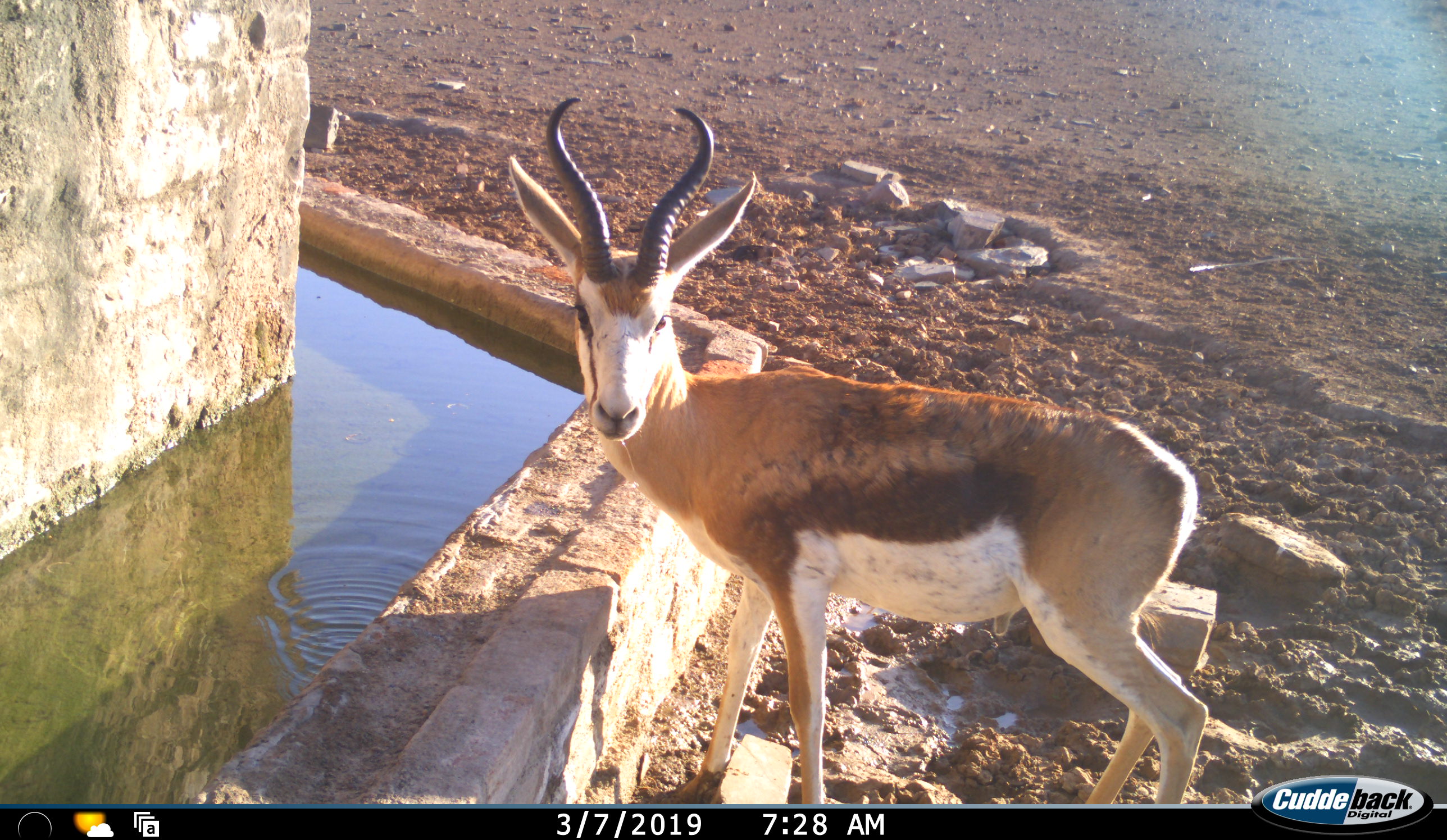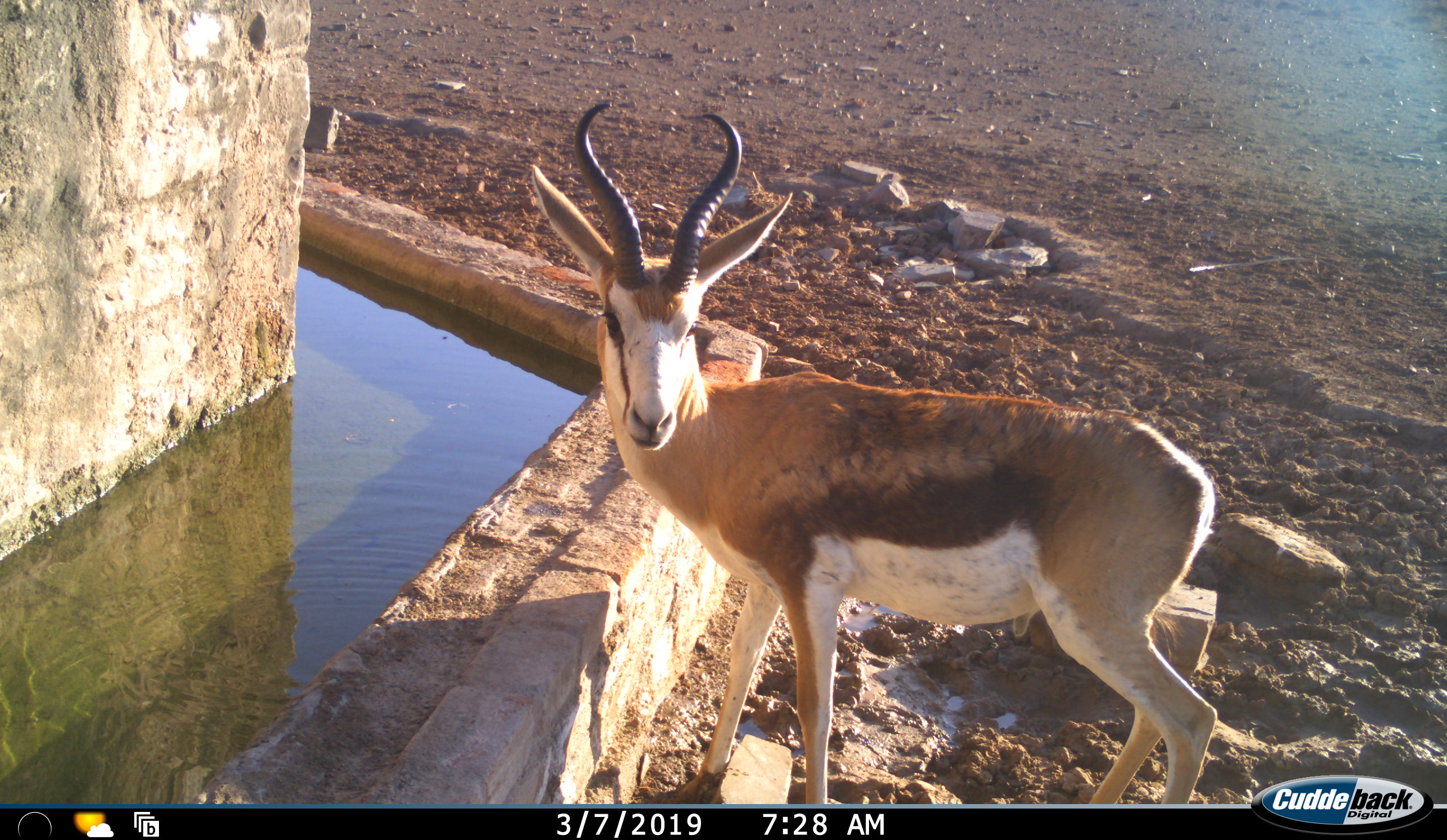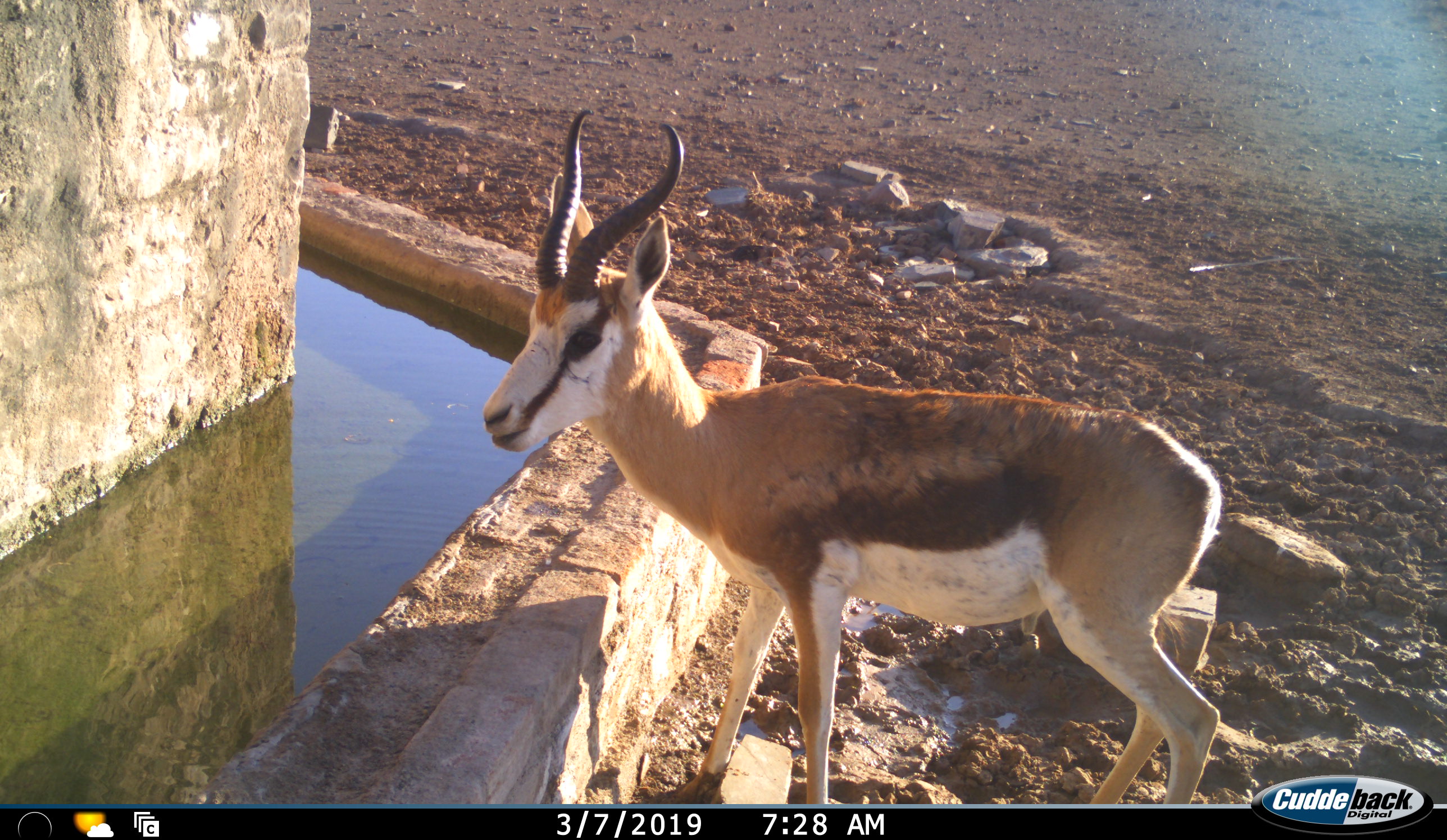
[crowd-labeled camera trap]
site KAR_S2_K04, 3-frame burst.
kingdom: Animalia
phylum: Chordata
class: Mammalia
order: Artiodactyla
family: Bovidae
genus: Antidorcas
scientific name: Antidorcas marsupialis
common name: springbok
Springbok (Antidorcas marsupialis), count 1. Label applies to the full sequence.